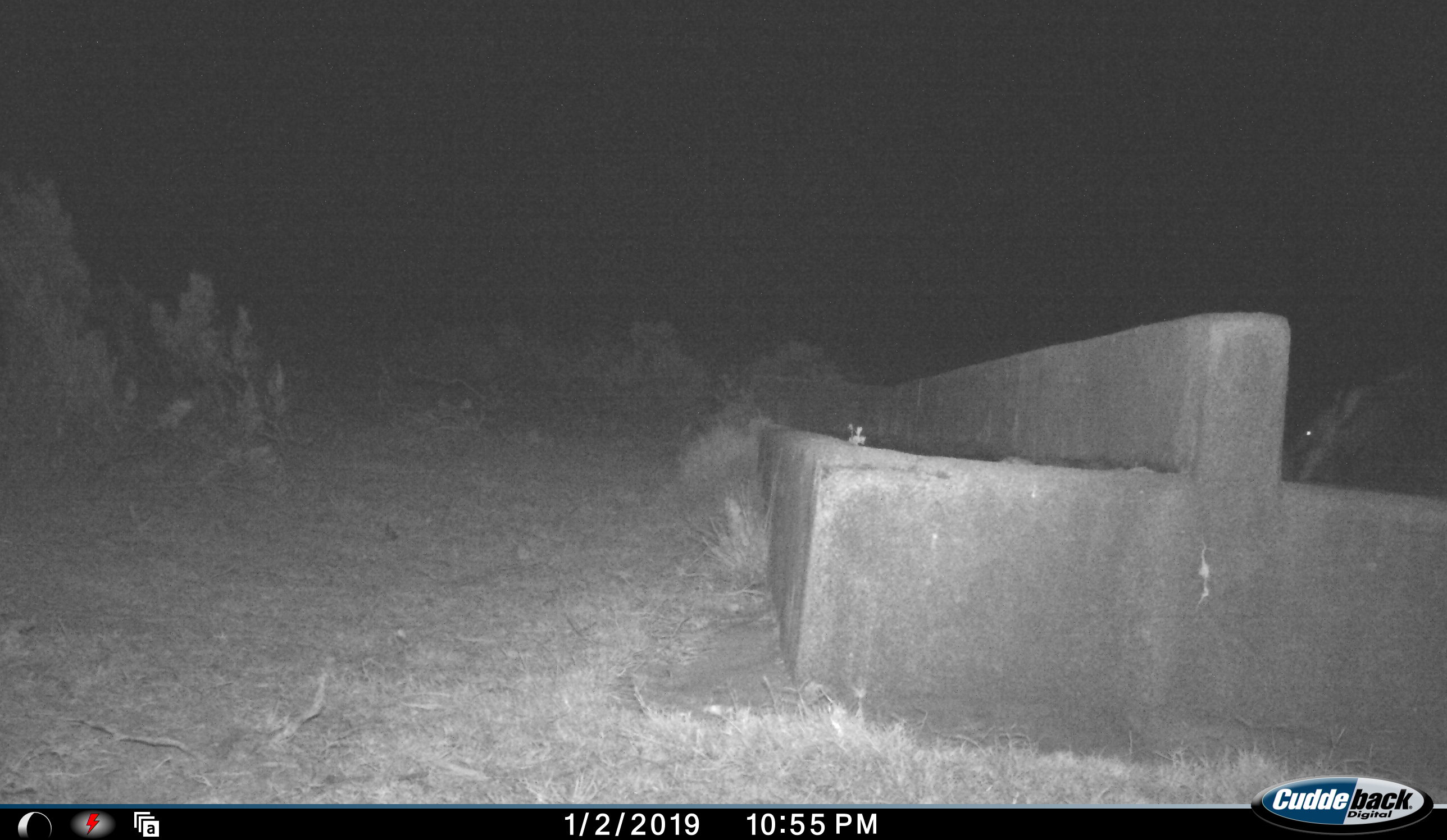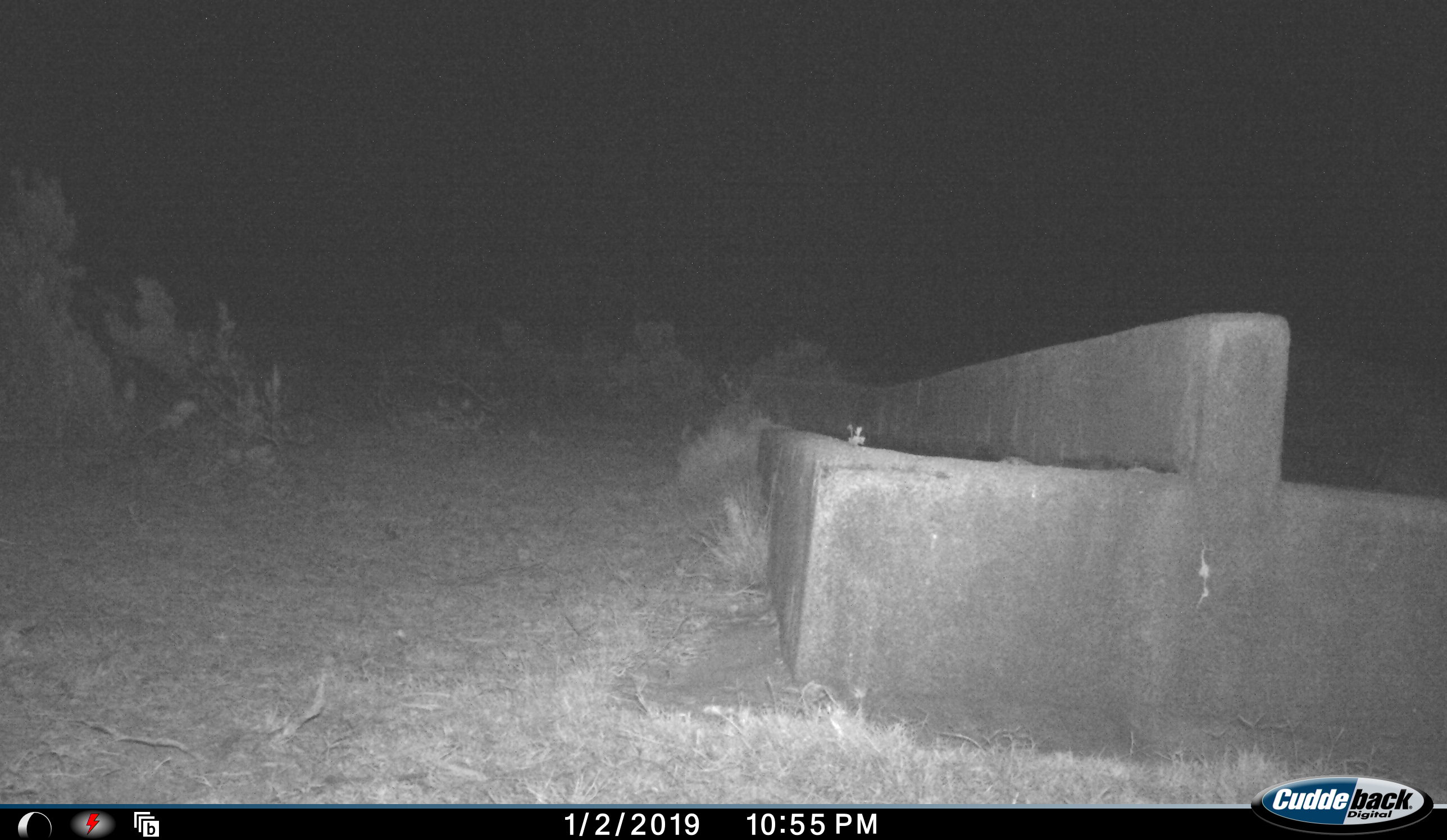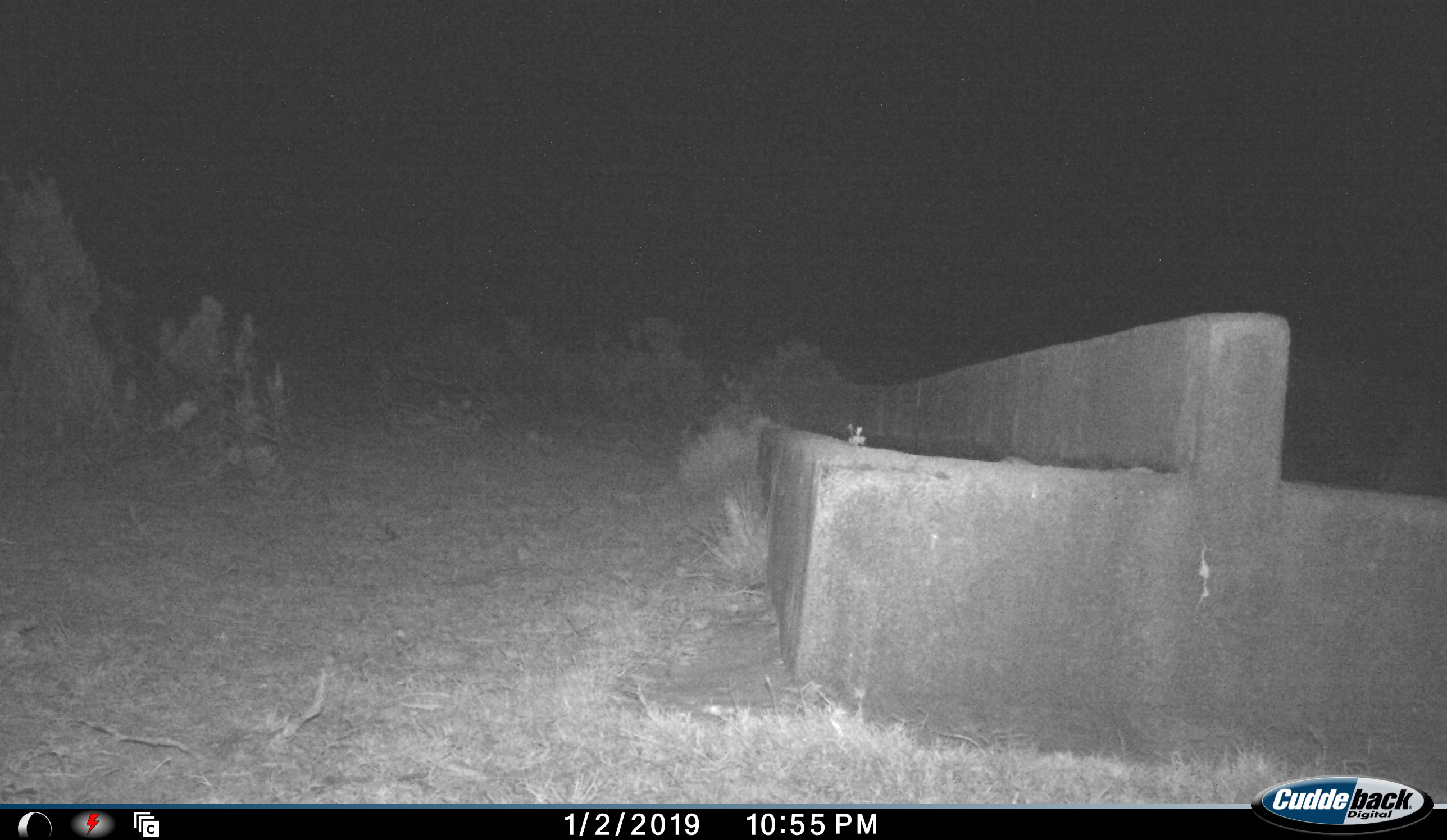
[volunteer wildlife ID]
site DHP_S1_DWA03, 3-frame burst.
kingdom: Animalia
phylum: Chordata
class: Mammalia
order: Tubulidentata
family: Orycteropodidae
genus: Orycteropus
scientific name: Orycteropus afer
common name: aardvark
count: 1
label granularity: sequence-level